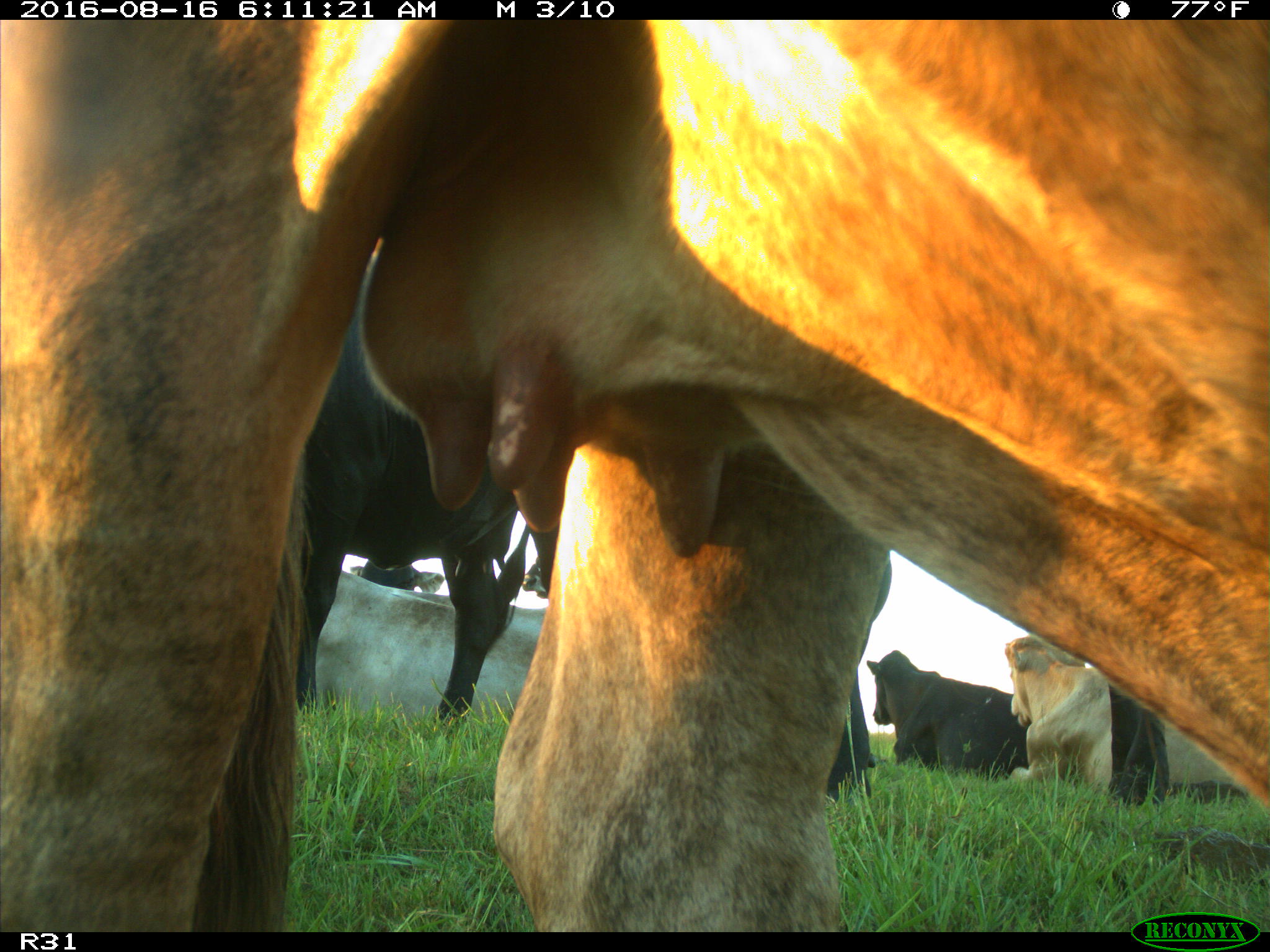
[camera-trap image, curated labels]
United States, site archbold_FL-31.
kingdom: Animalia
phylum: Chordata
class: Mammalia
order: Artiodactyla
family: Bovidae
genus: Bos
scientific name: Bos taurus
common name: domestic cow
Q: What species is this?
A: Bos taurus (domestic cow).